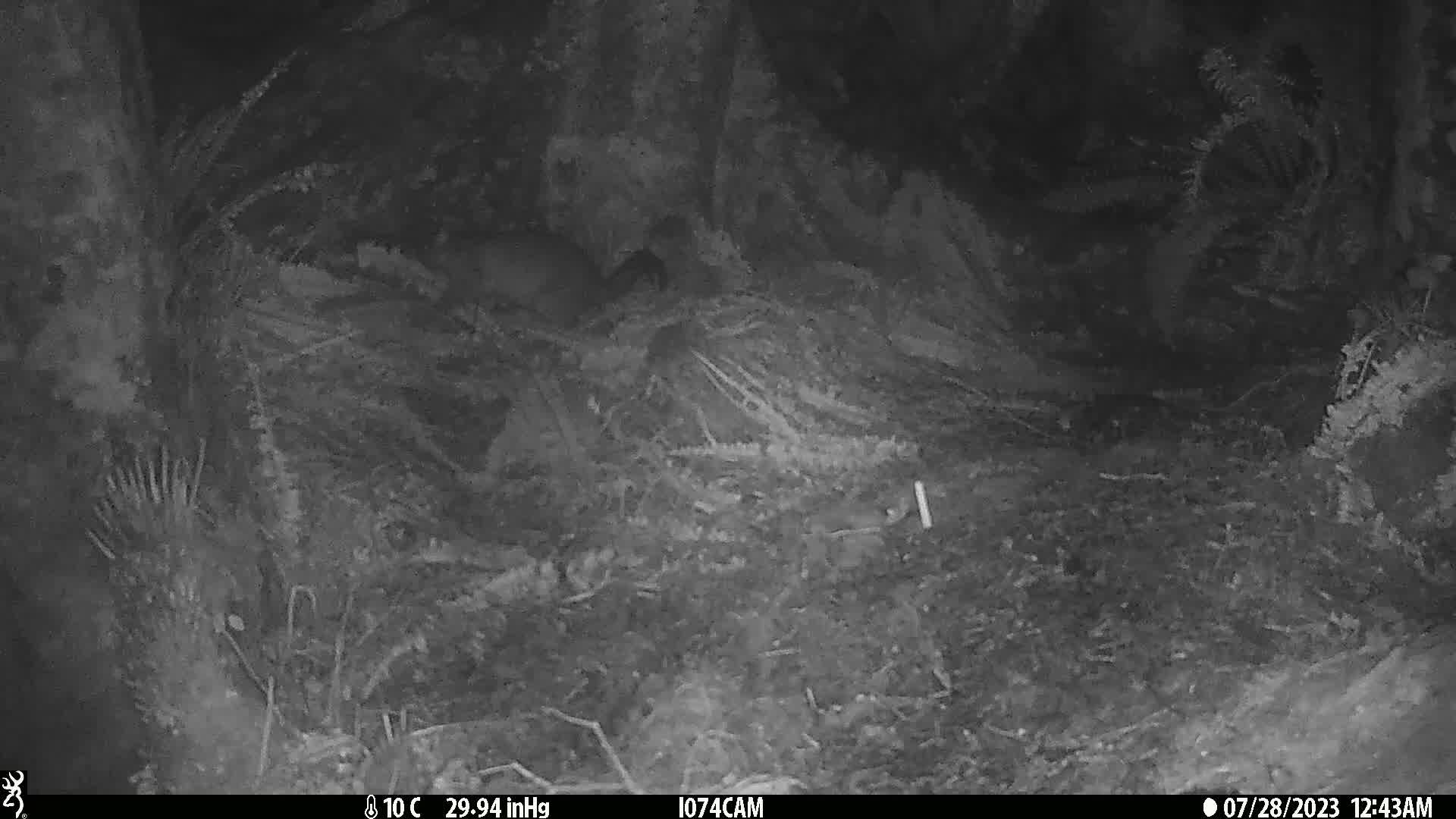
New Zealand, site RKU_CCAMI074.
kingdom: Animalia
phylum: Chordata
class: Mammalia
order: Diprotodontia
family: Phalangeridae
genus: Trichosurus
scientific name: Trichosurus vulpecula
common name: common brushtail possum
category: possum